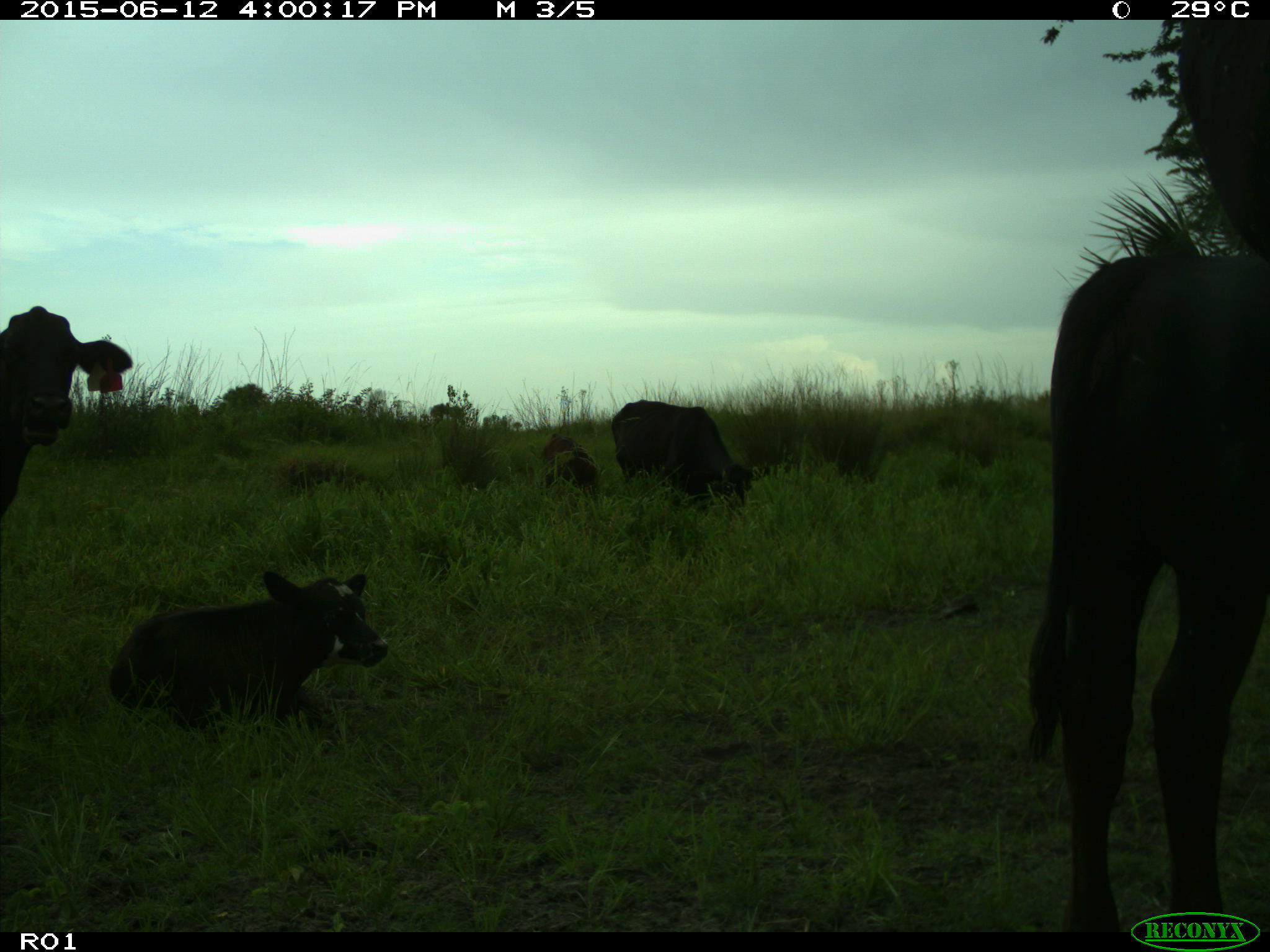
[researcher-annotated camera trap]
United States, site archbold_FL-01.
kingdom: Animalia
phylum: Chordata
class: Mammalia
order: Artiodactyla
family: Bovidae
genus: Bos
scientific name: Bos taurus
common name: domestic cow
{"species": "Bos taurus (domestic cow)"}